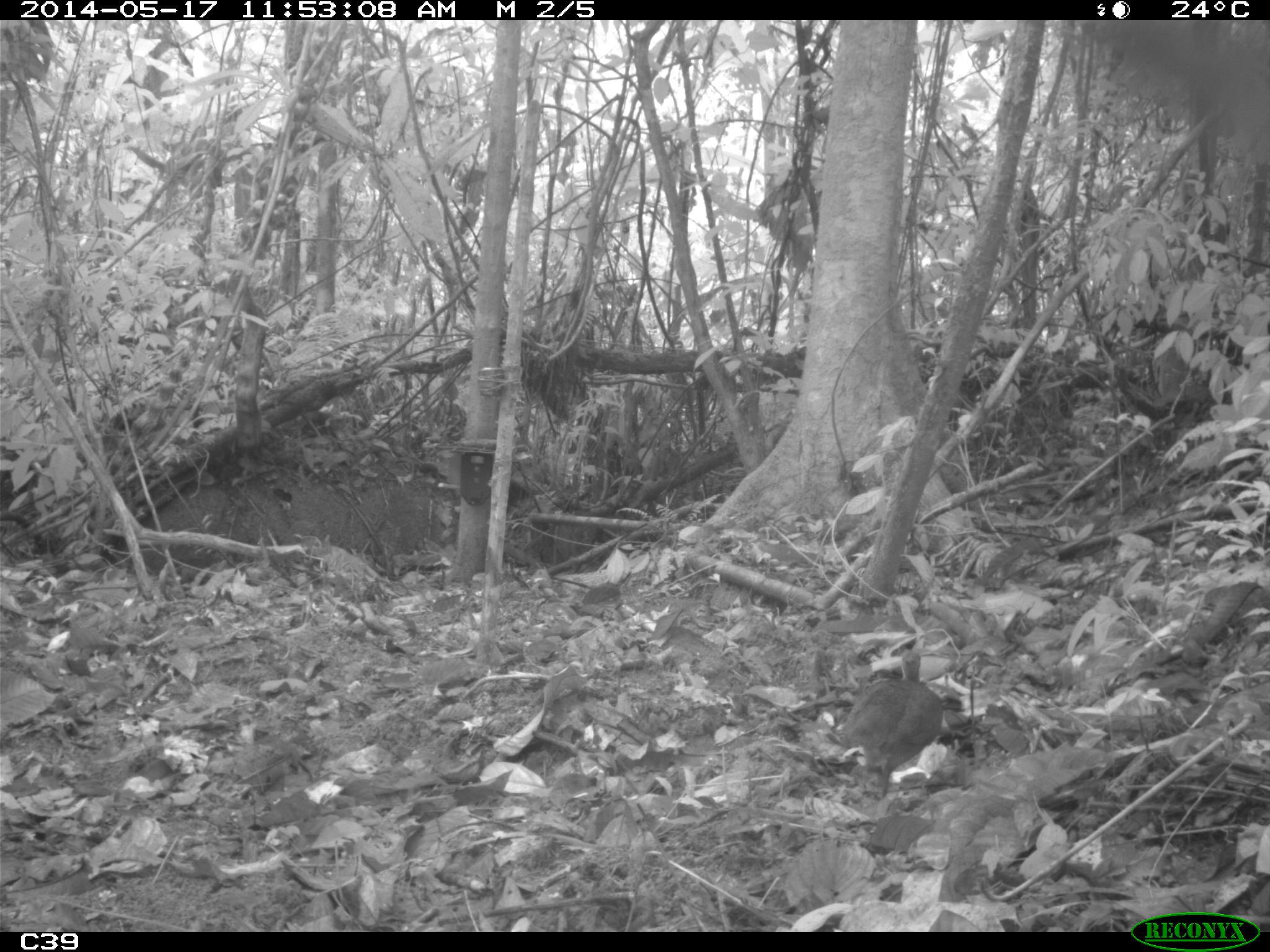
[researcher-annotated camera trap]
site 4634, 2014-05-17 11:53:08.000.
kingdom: Animalia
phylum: Chordata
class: Aves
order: Tinamiformes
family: Tinamidae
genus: Crypturellus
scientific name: Crypturellus soui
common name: little tinamou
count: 1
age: adult